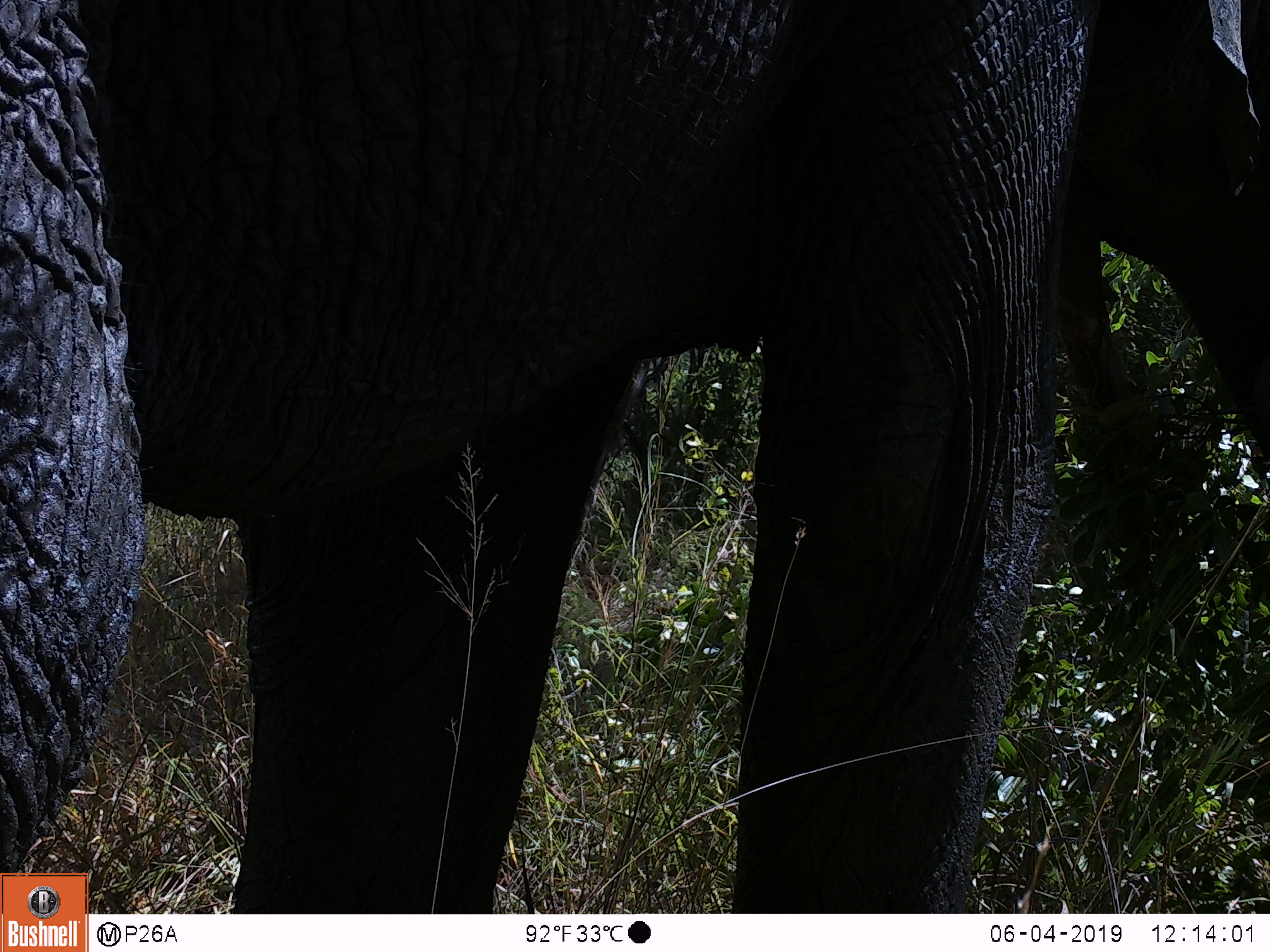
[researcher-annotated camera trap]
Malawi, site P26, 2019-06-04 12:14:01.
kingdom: Animalia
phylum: Chordata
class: Mammalia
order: Proboscidea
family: Elephantidae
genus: Loxodonta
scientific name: Loxodonta africana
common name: african savanna elephant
African savanna elephant (Loxodonta africana), count 1.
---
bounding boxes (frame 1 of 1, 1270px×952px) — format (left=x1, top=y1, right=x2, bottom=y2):
african savanna elephant: (left=0, top=2, right=1268, bottom=868)